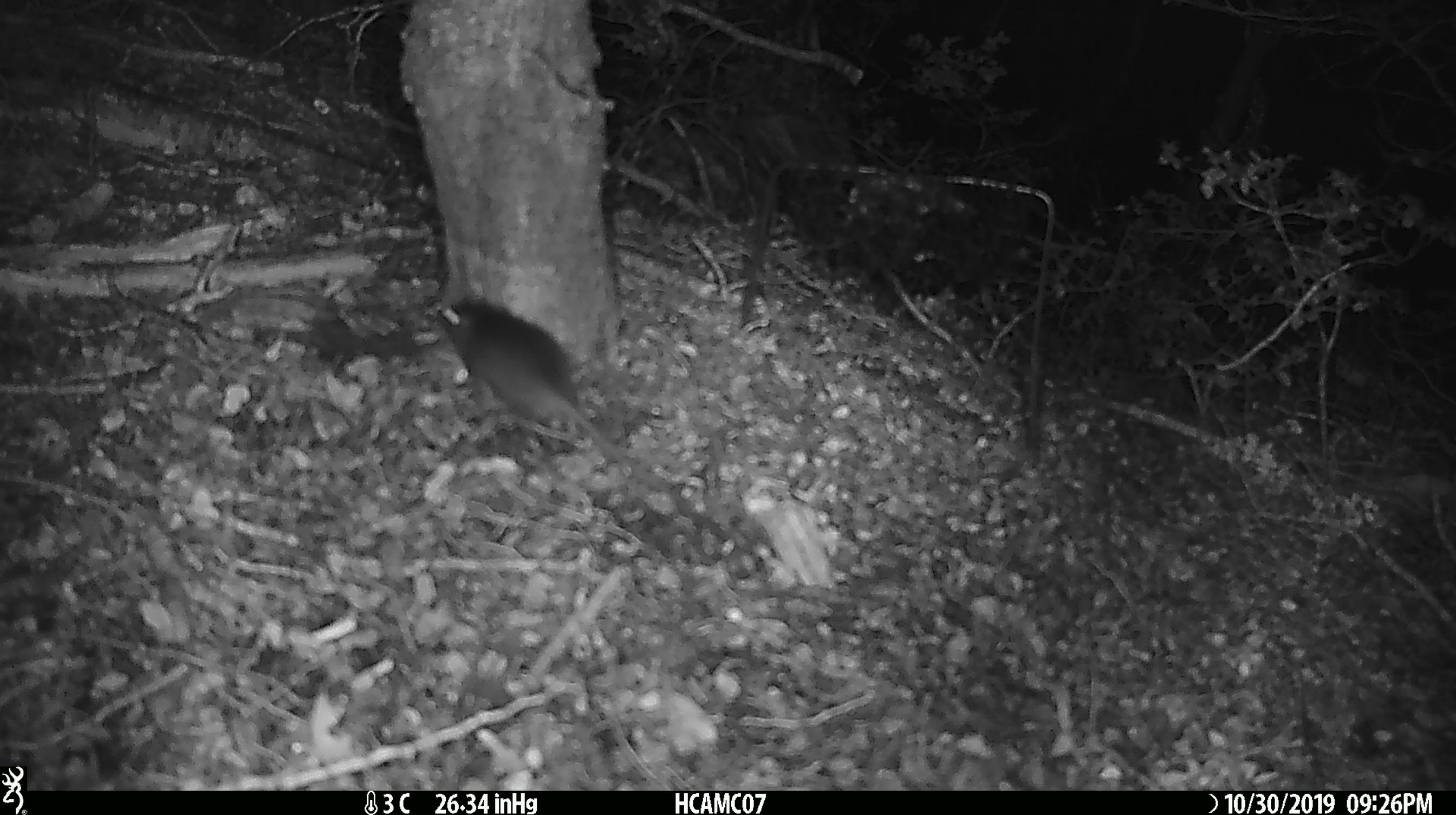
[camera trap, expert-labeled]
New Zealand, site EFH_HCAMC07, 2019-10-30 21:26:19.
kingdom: Animalia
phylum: Chordata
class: Mammalia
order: Rodentia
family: Muridae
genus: Mus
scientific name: Mus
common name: mouse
Mouse (Mus).